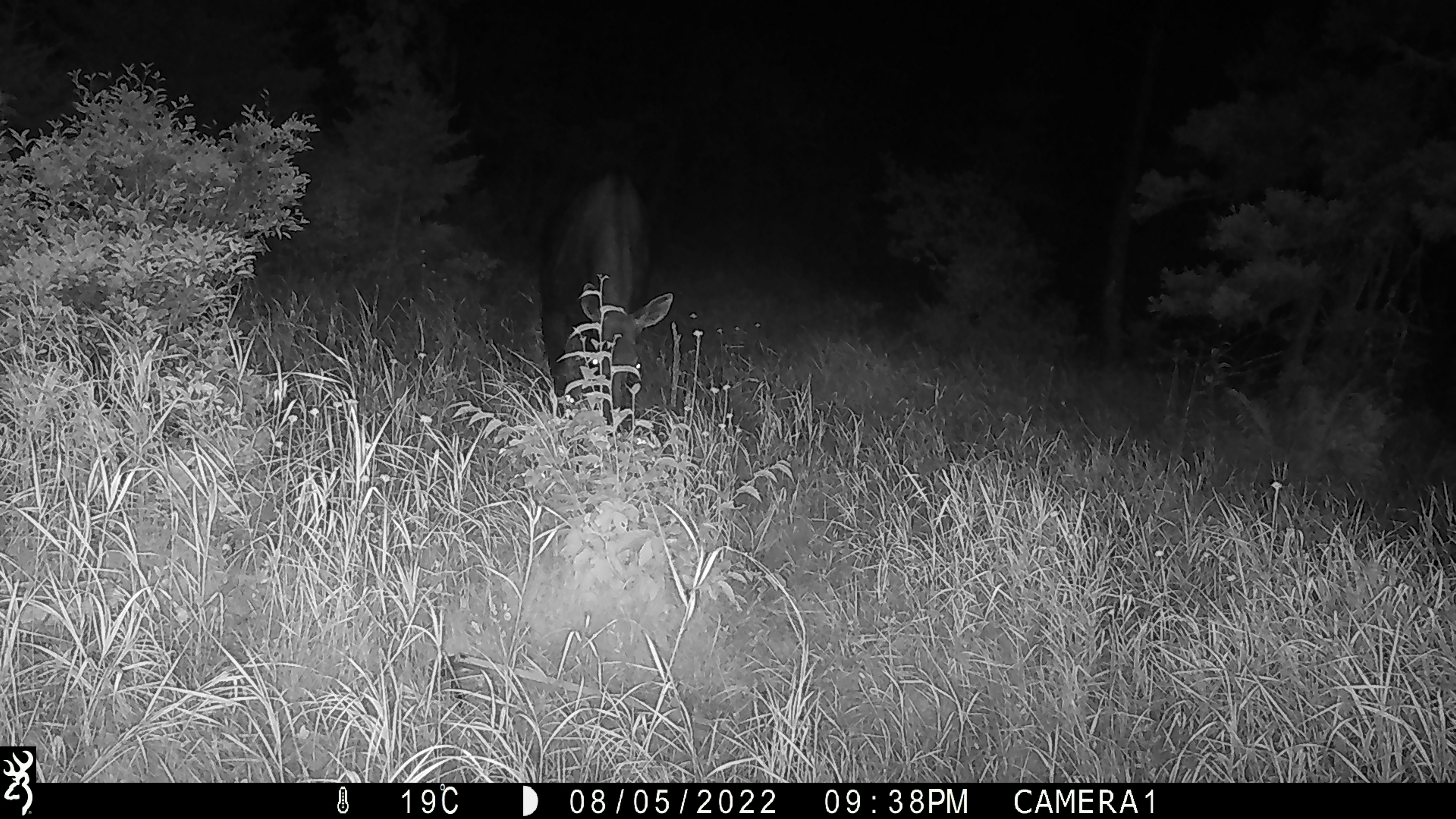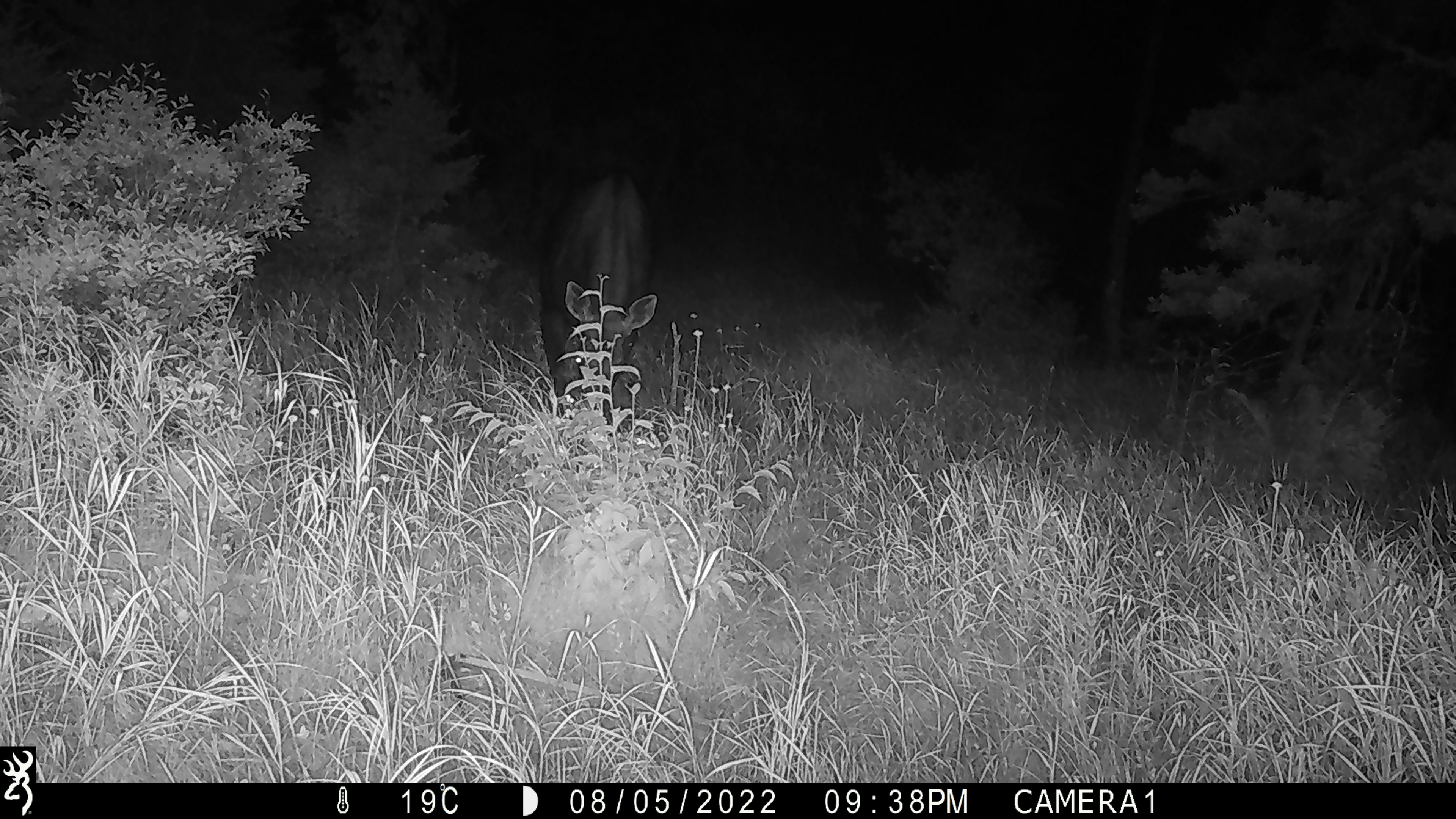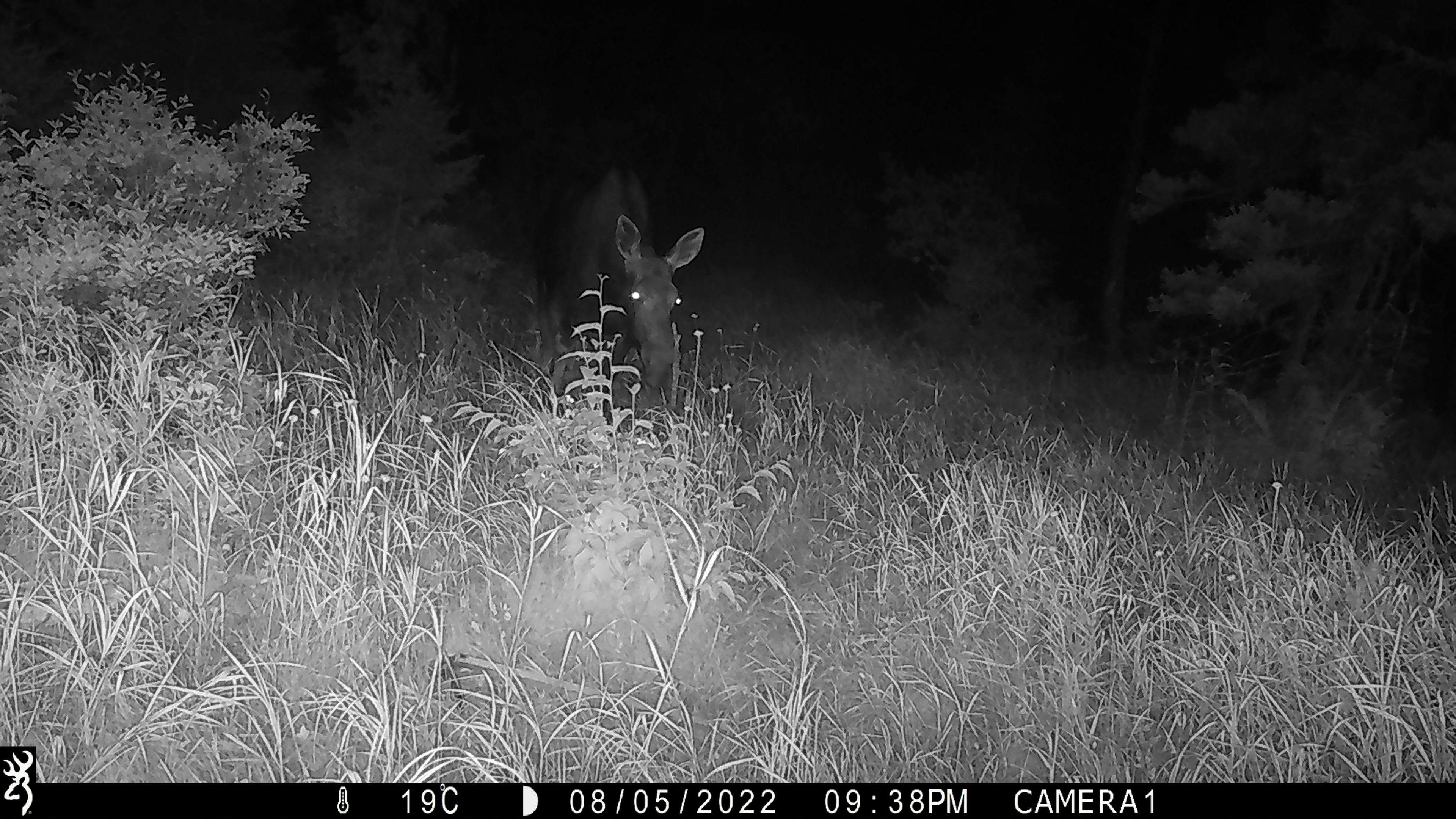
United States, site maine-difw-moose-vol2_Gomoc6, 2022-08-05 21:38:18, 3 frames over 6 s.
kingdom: Animalia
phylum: Chordata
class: Mammalia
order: Artiodactyla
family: Cervidae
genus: Alces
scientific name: Alces alces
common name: moose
Moose (Alces alces).